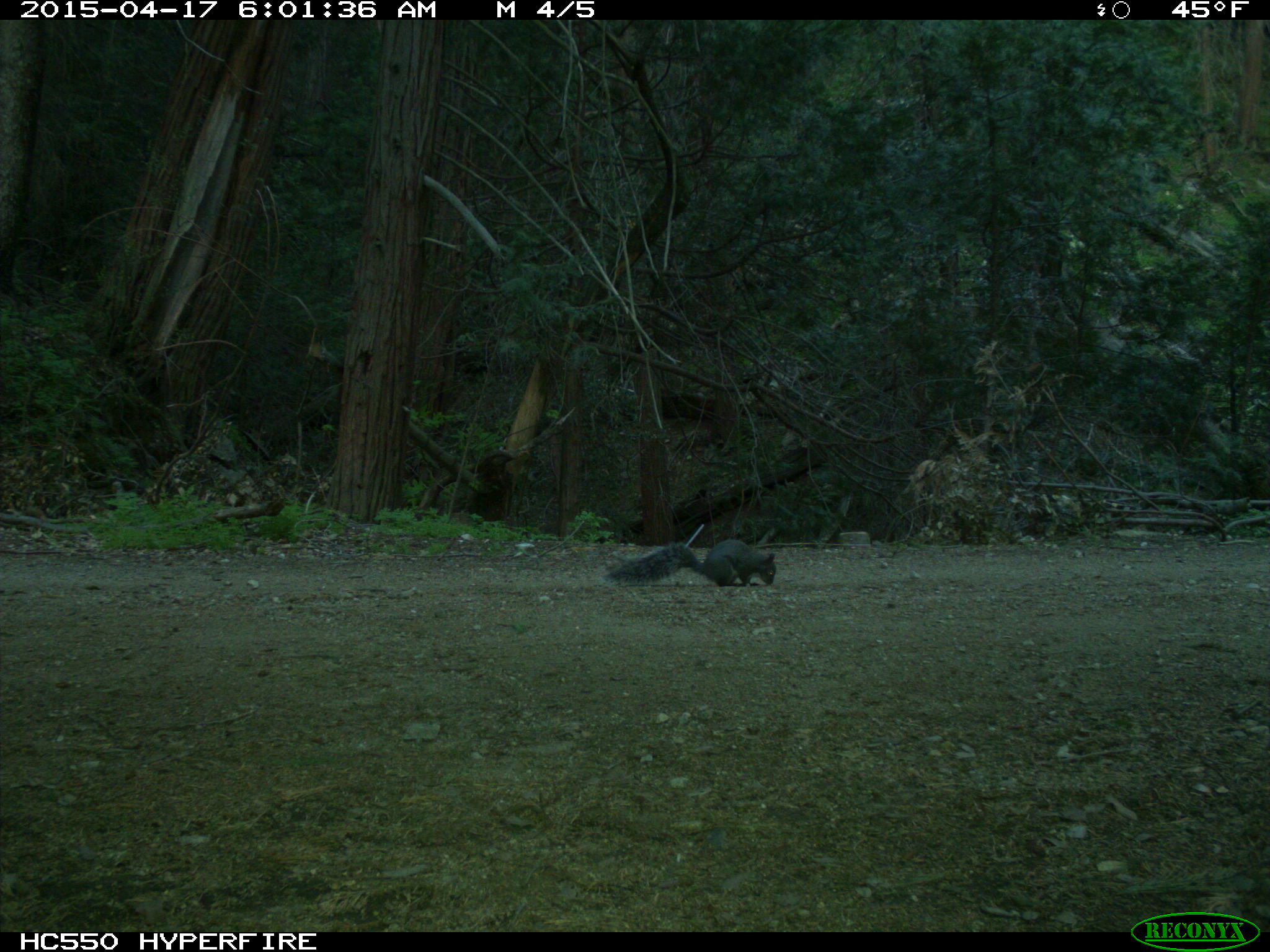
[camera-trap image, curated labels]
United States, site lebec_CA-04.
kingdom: Animalia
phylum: Chordata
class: Mammalia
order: Rodentia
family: Sciuridae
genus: Sciurus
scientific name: Sciurus carolinensis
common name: eastern gray squirrel